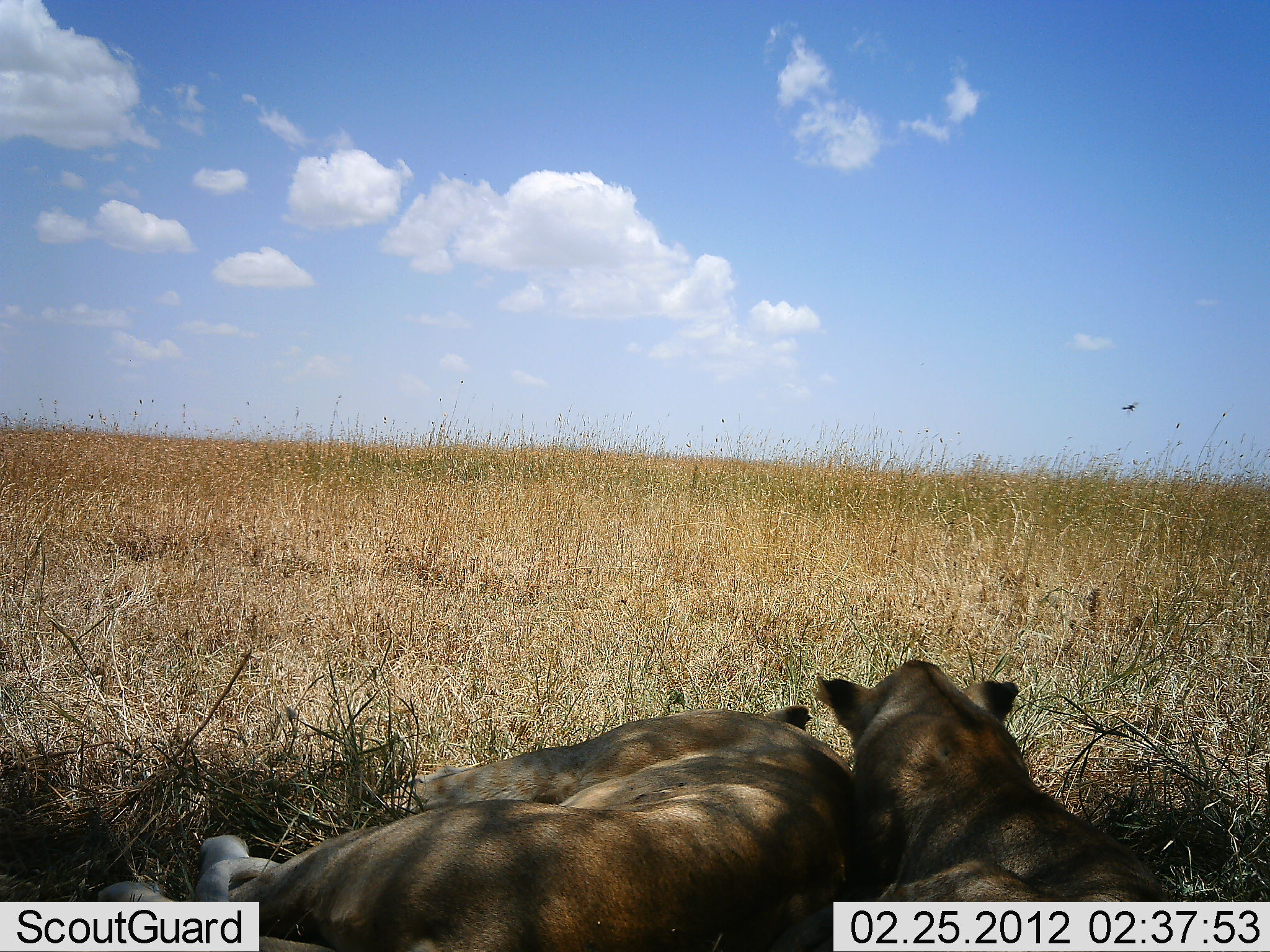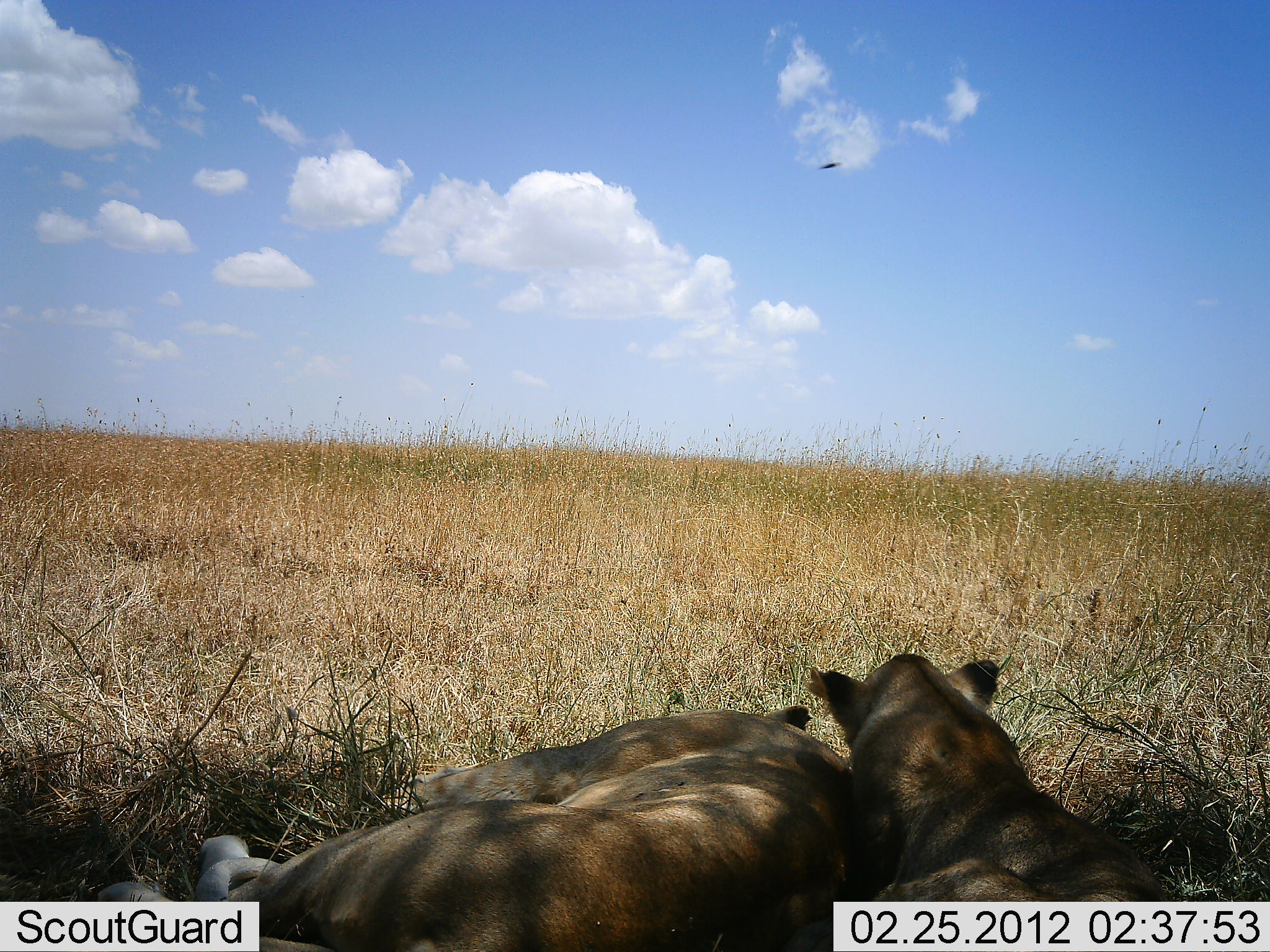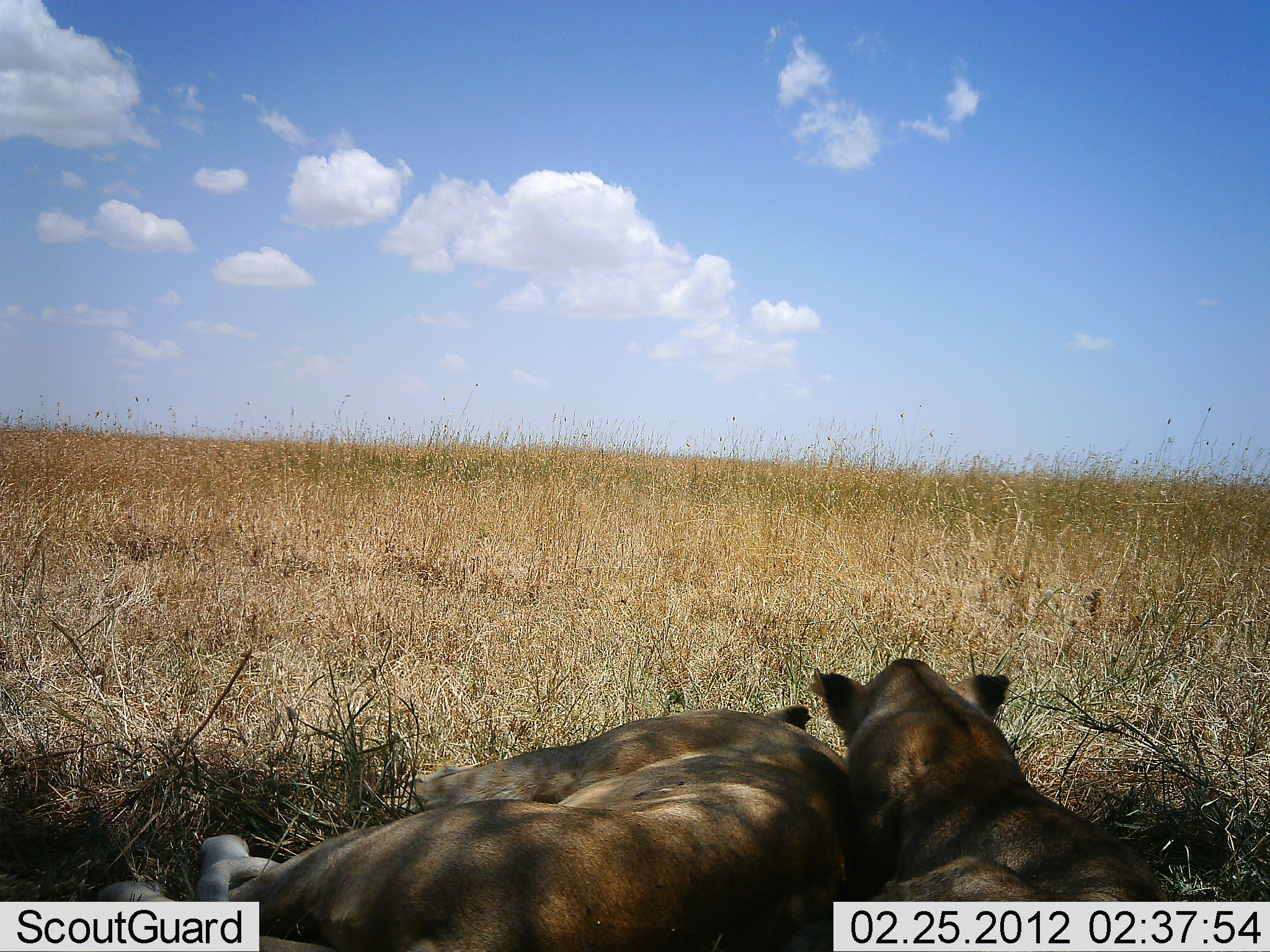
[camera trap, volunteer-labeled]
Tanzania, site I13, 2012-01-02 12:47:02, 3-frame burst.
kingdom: Animalia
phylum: Chordata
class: Mammalia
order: Carnivora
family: Felidae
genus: Panthera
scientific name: Panthera leo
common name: lion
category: lionfemale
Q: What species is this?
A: Lionfemale (lion) (Panthera leo).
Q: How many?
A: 2.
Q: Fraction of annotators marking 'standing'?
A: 0%.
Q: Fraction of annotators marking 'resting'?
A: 100%.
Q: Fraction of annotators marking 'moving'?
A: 0%.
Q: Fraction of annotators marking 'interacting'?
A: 0%.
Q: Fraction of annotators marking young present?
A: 12%.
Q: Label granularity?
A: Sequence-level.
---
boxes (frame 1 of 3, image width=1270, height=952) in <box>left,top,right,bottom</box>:
animal: <box>92,702,862,951</box>; <box>810,657,1163,903</box>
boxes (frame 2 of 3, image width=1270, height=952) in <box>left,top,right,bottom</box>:
animal: <box>96,702,859,952</box>; <box>804,653,1166,901</box>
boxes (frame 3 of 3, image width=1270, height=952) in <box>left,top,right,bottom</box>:
animal: <box>95,695,851,952</box>; <box>810,657,1159,901</box>